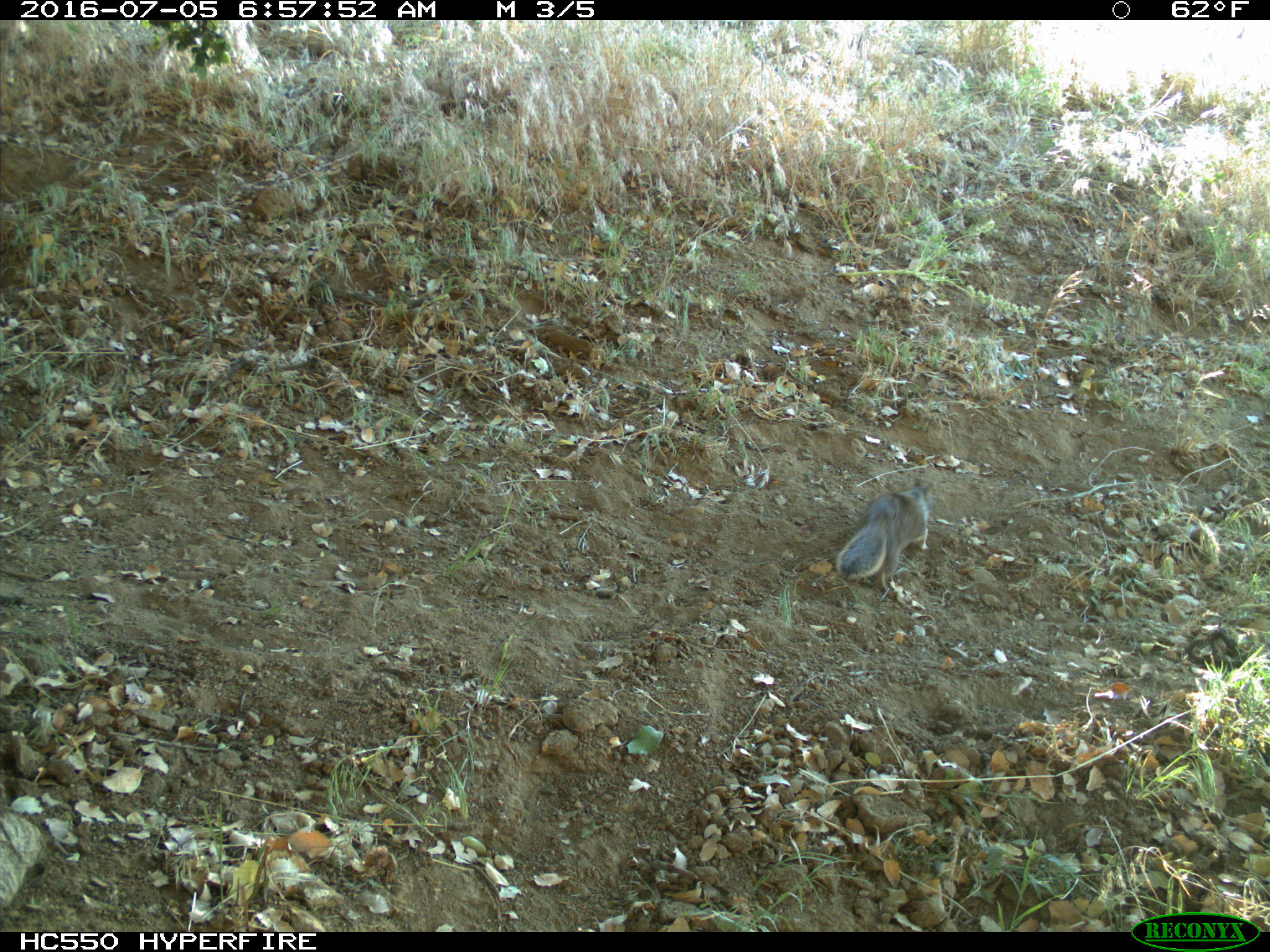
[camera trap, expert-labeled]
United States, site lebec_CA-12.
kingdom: Animalia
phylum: Chordata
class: Mammalia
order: Rodentia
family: Sciuridae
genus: Otospermophilus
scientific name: Otospermophilus beecheyi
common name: california ground squirrel